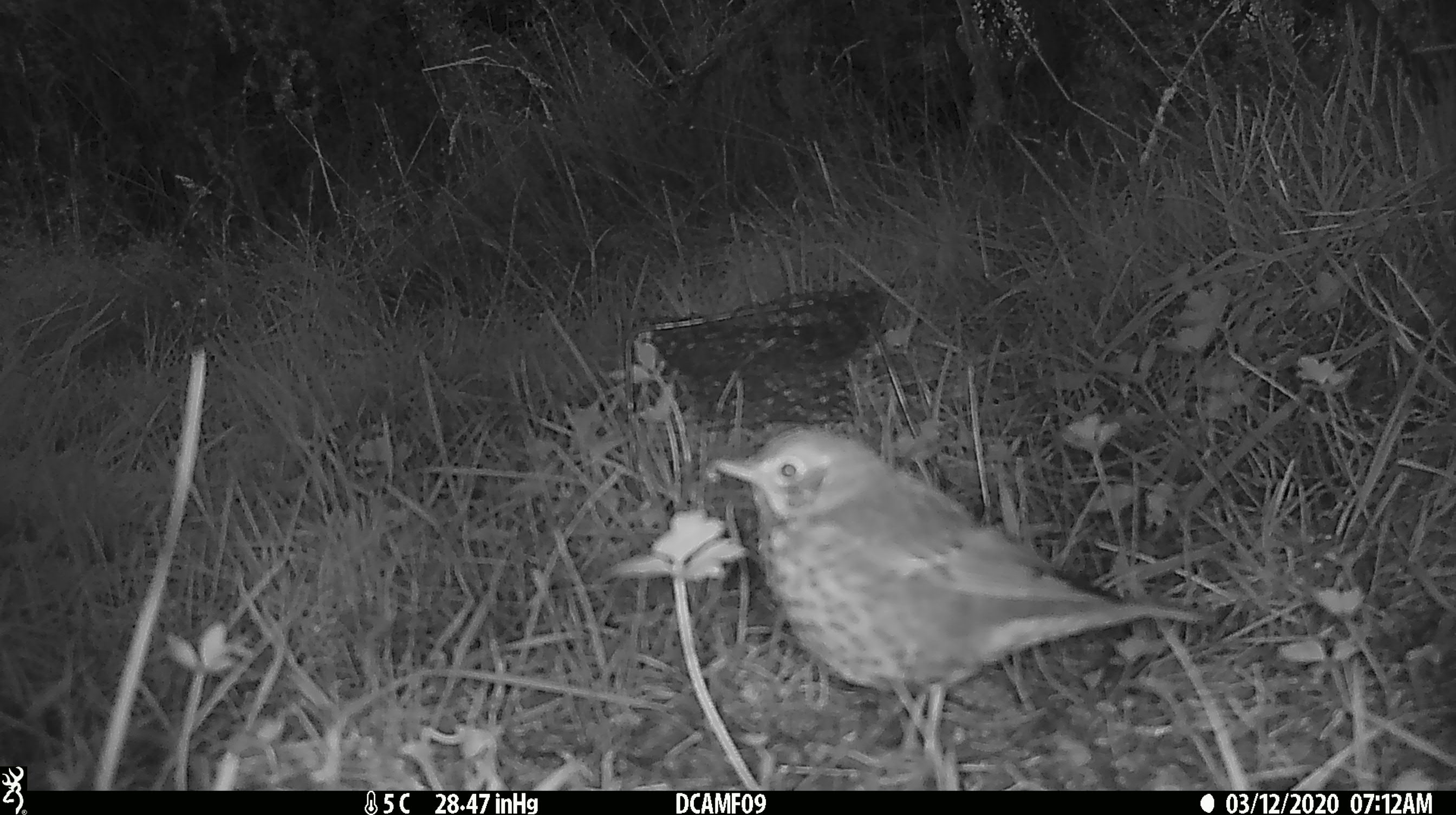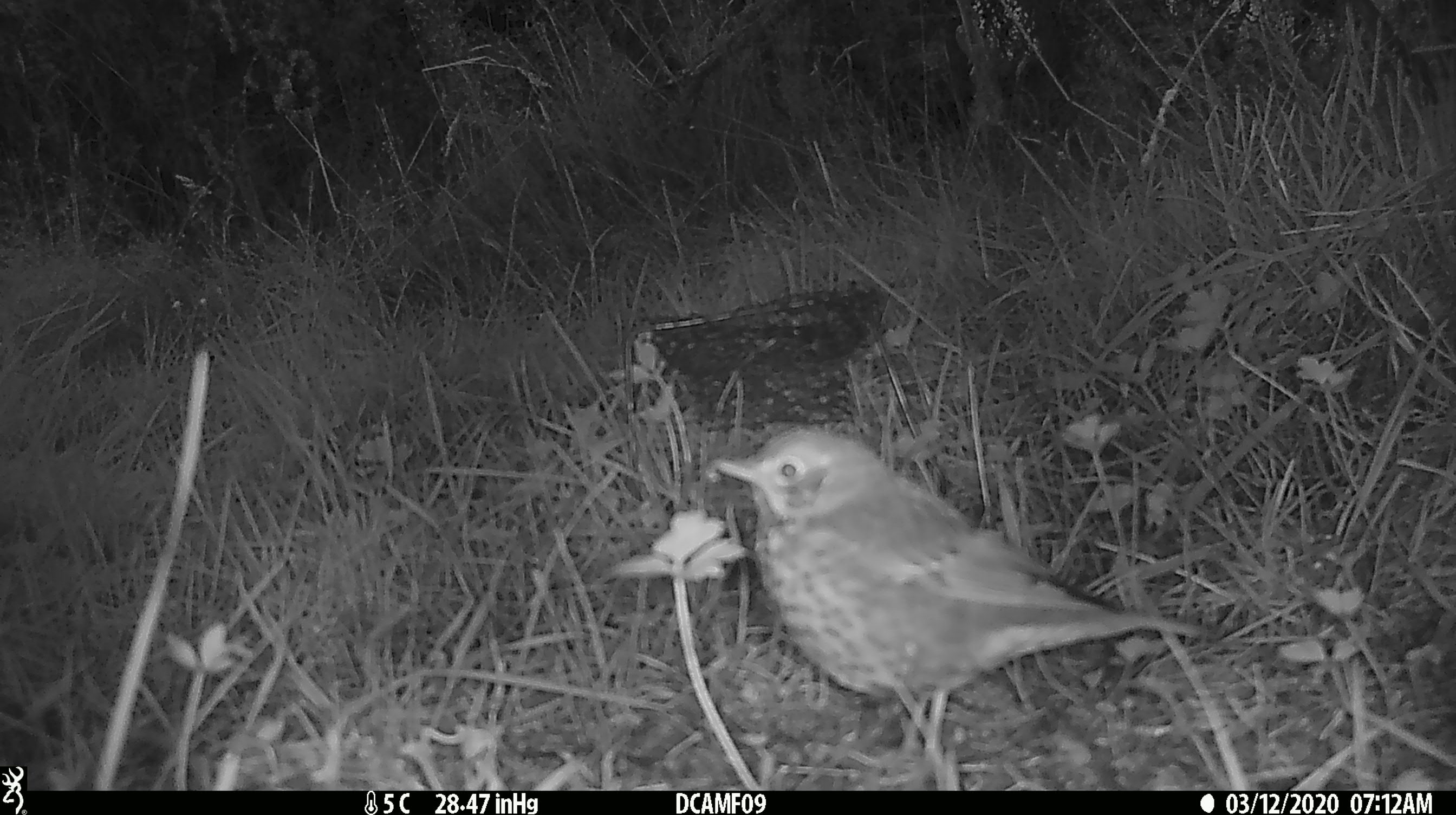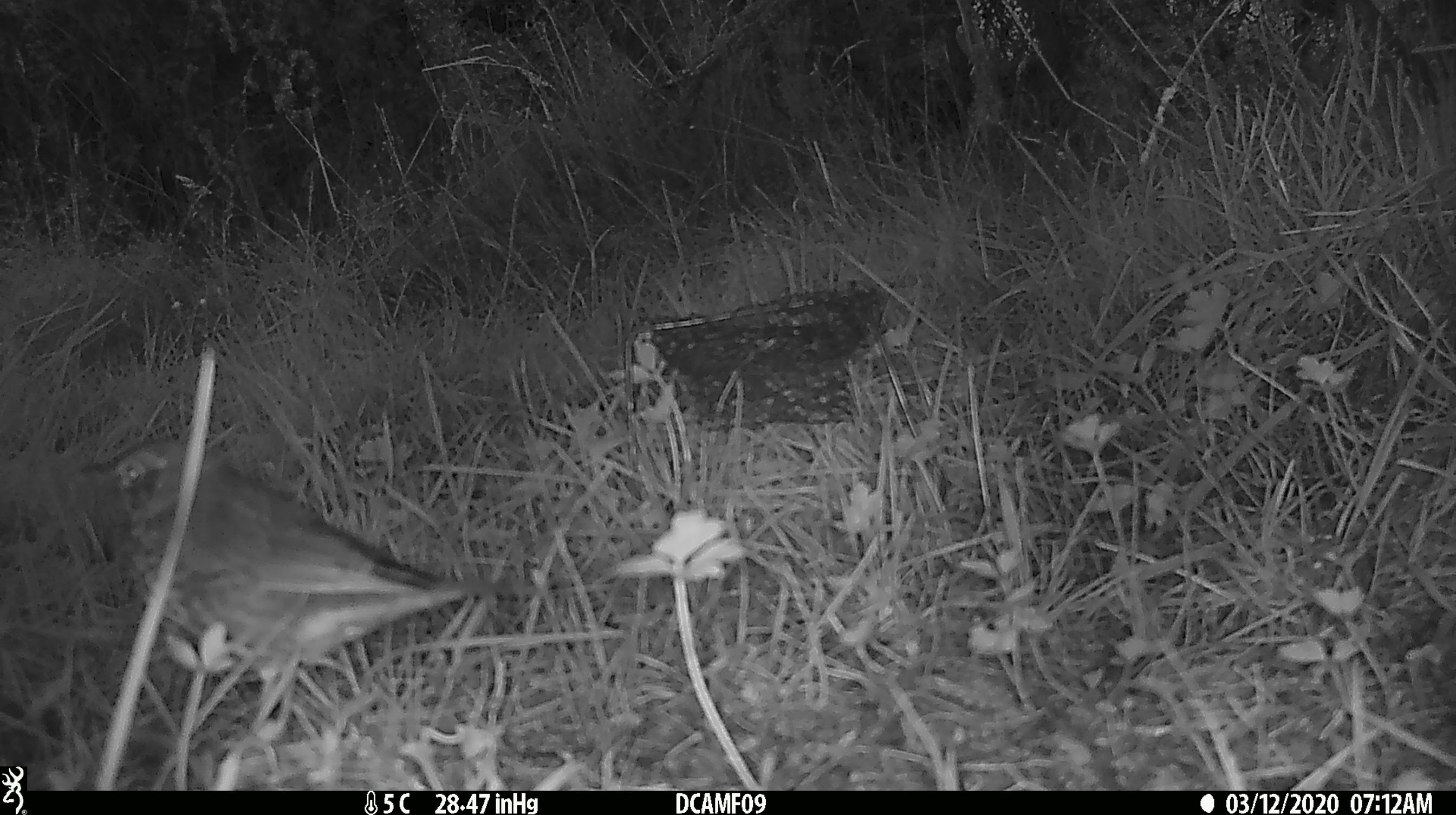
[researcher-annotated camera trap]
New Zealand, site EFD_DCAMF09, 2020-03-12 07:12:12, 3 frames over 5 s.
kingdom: Animalia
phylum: Chordata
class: Aves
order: Passeriformes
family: Turdidae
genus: Turdus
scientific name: Turdus philomelos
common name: song thrush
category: thrush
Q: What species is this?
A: Thrush (song thrush) (Turdus philomelos).